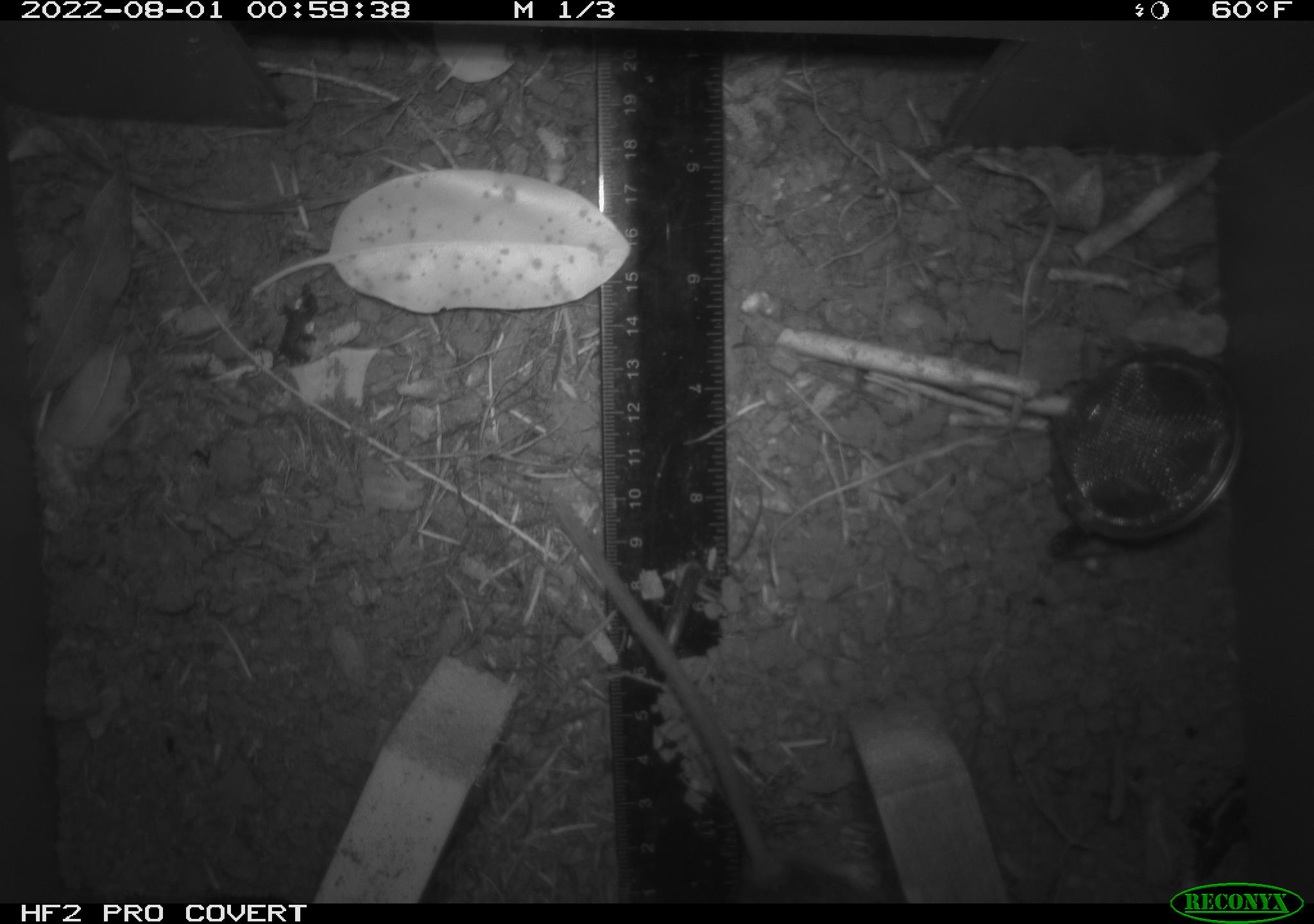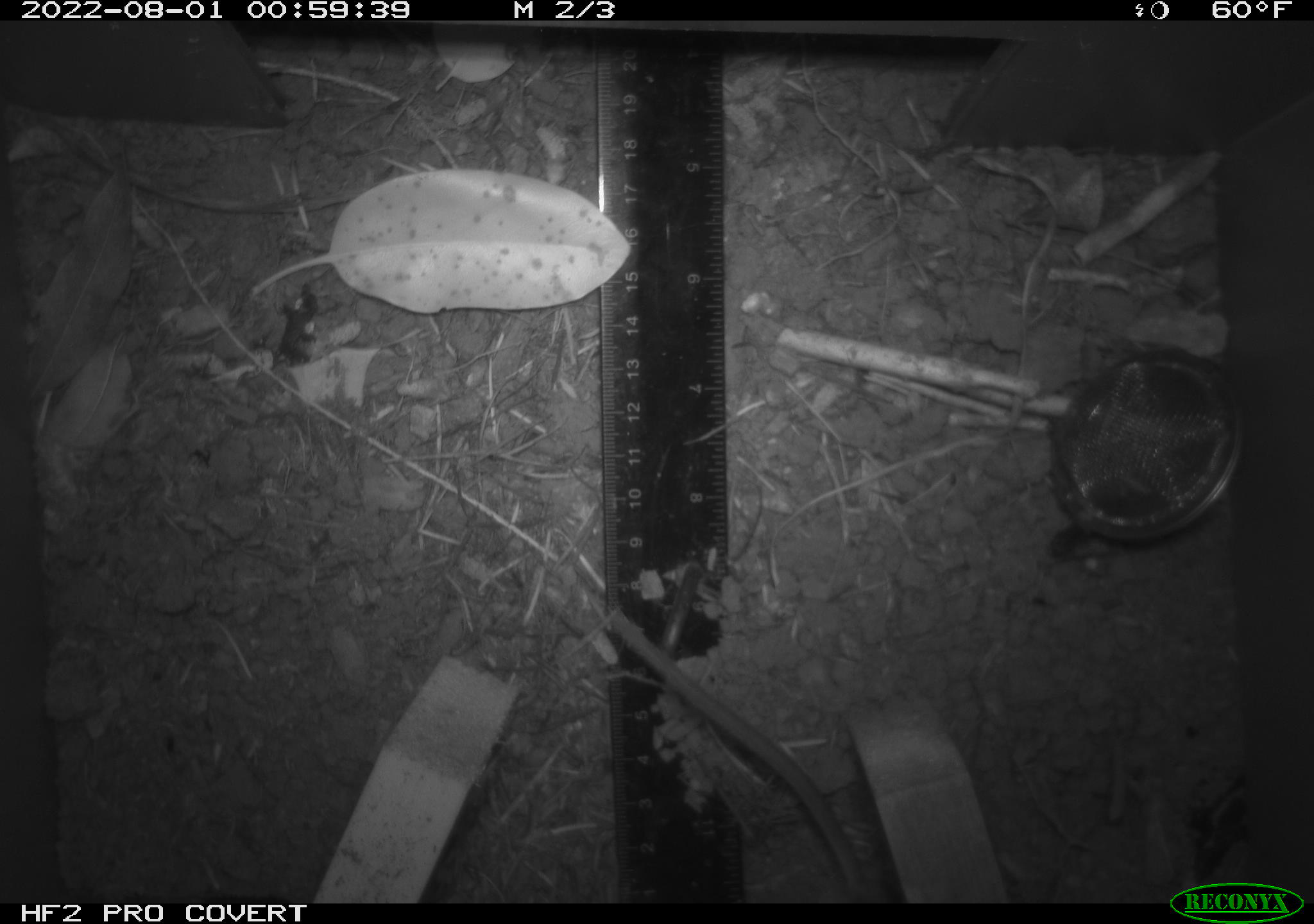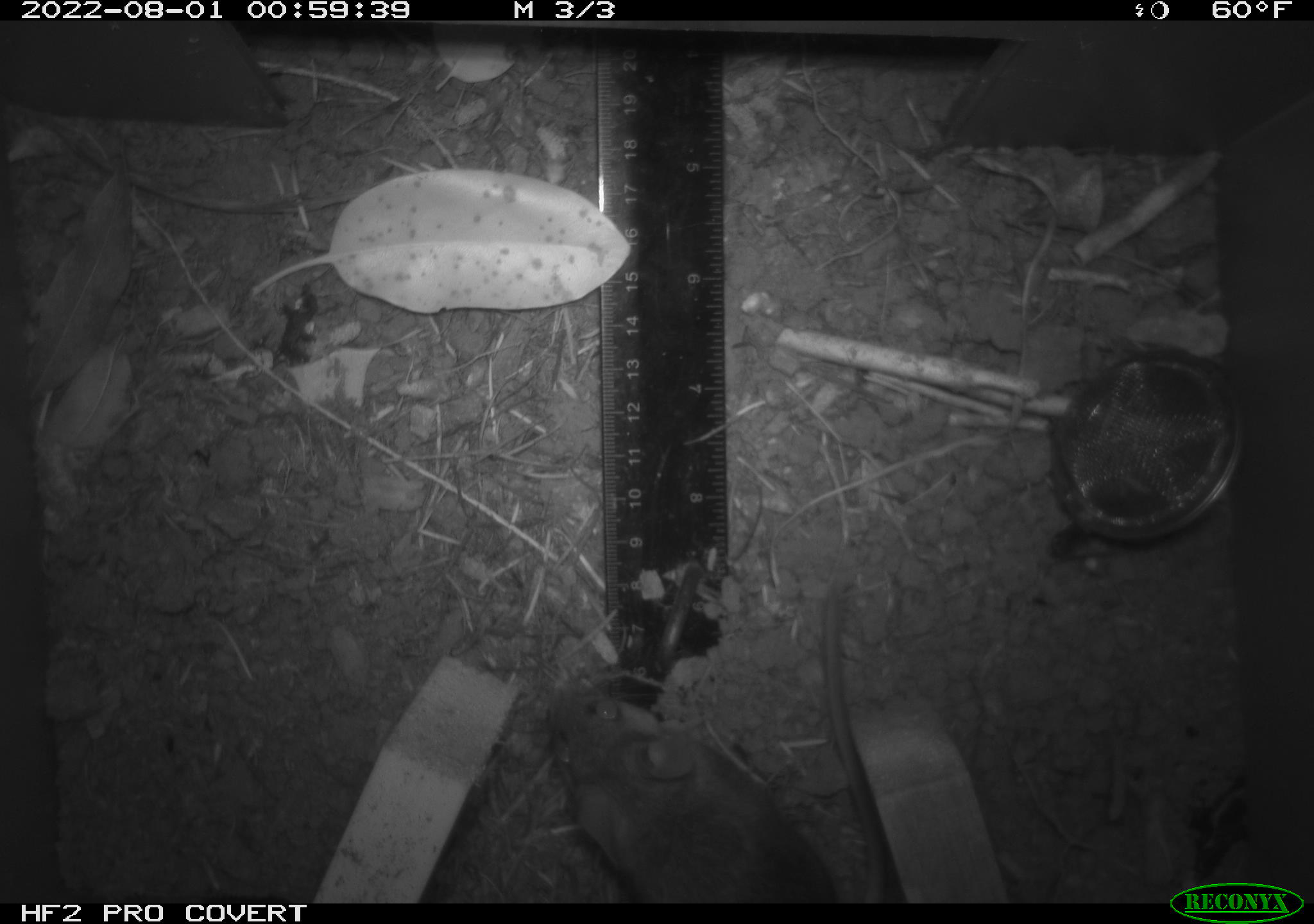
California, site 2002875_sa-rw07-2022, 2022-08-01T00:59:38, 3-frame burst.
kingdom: Animalia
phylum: Chordata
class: Mammalia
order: Rodentia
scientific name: Rodentia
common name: mouse species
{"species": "mouse species (Rodentia)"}